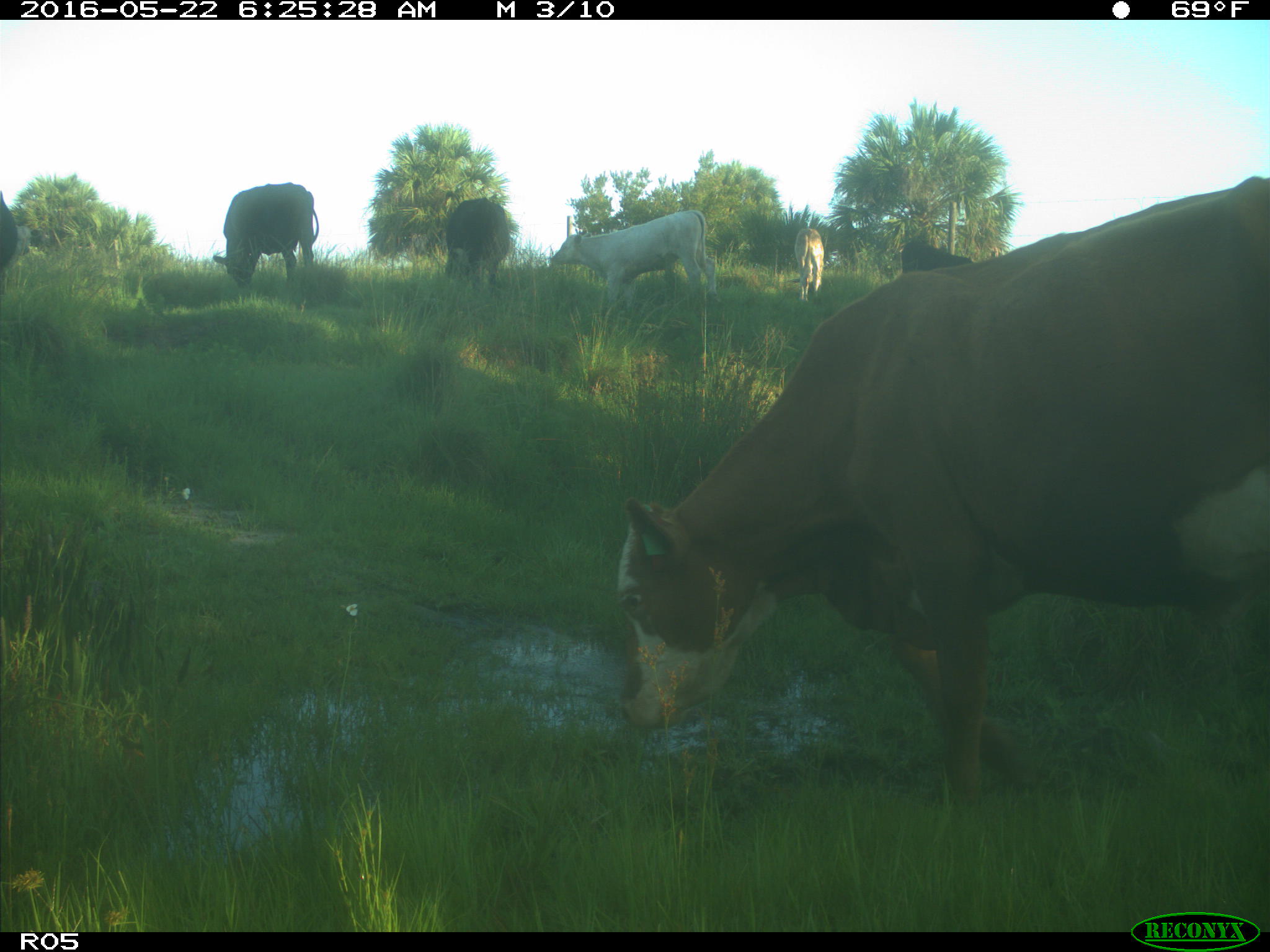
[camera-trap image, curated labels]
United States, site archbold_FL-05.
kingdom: Animalia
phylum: Chordata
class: Mammalia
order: Artiodactyla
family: Bovidae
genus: Bos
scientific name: Bos taurus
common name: domestic cow